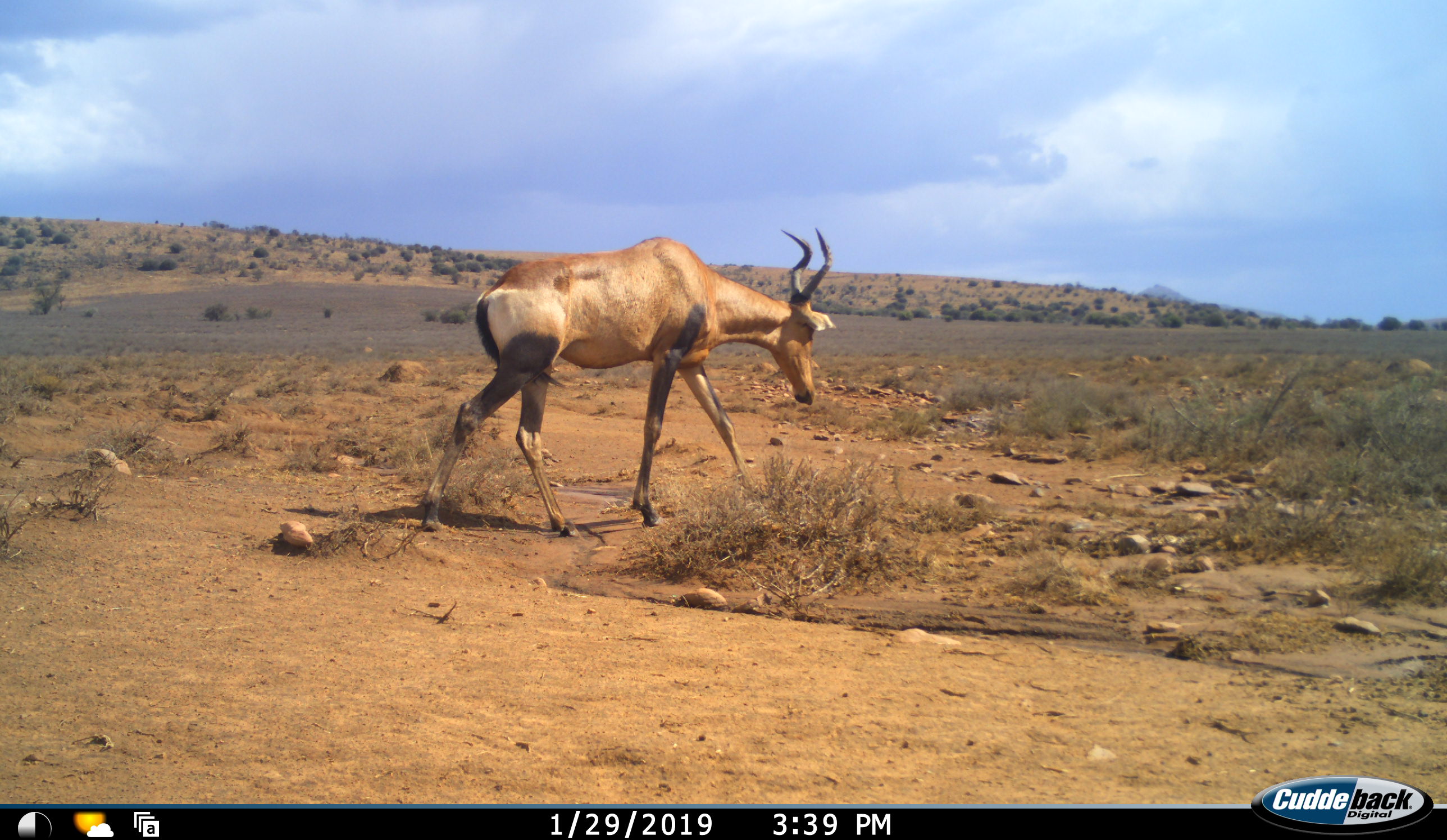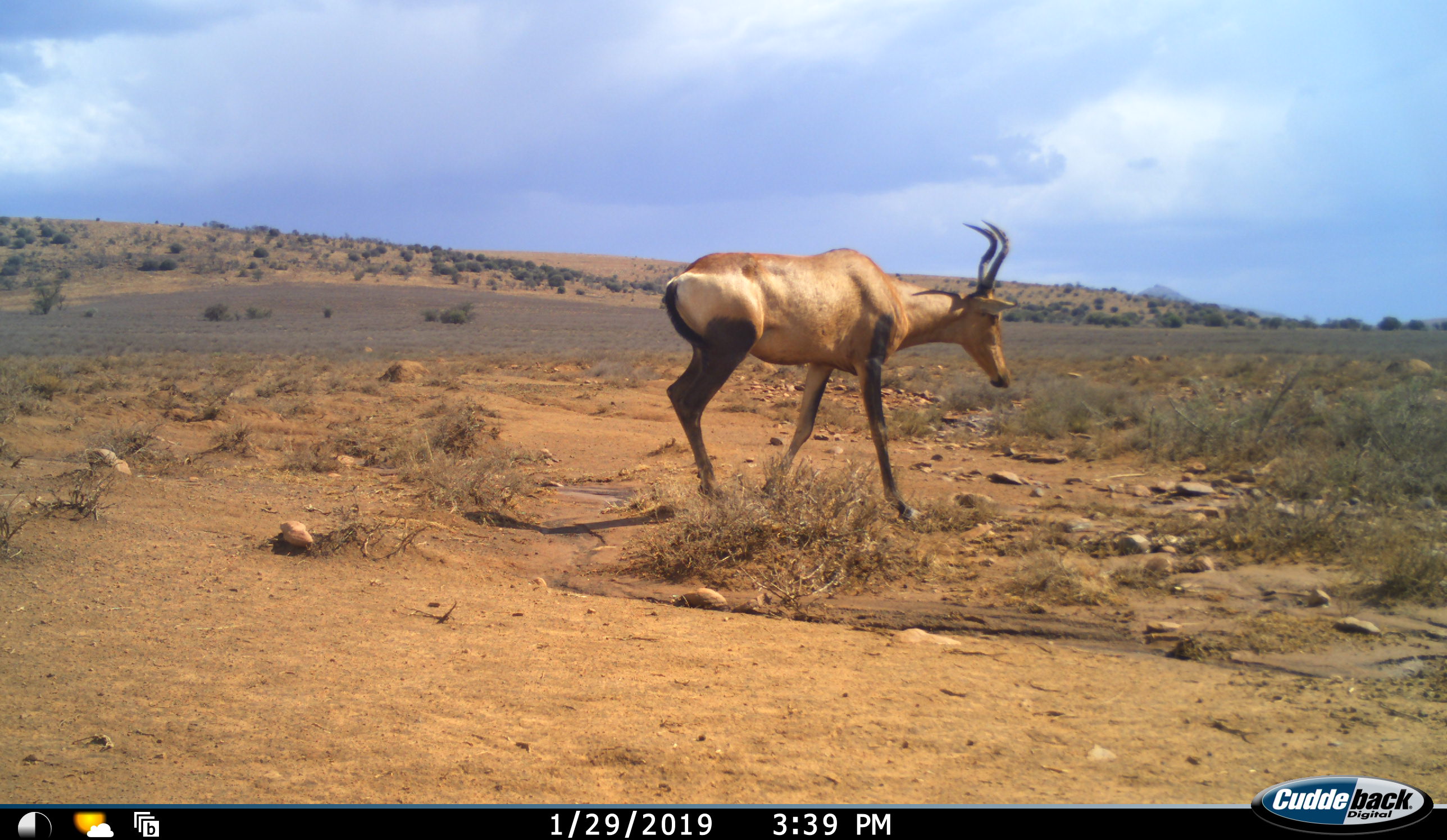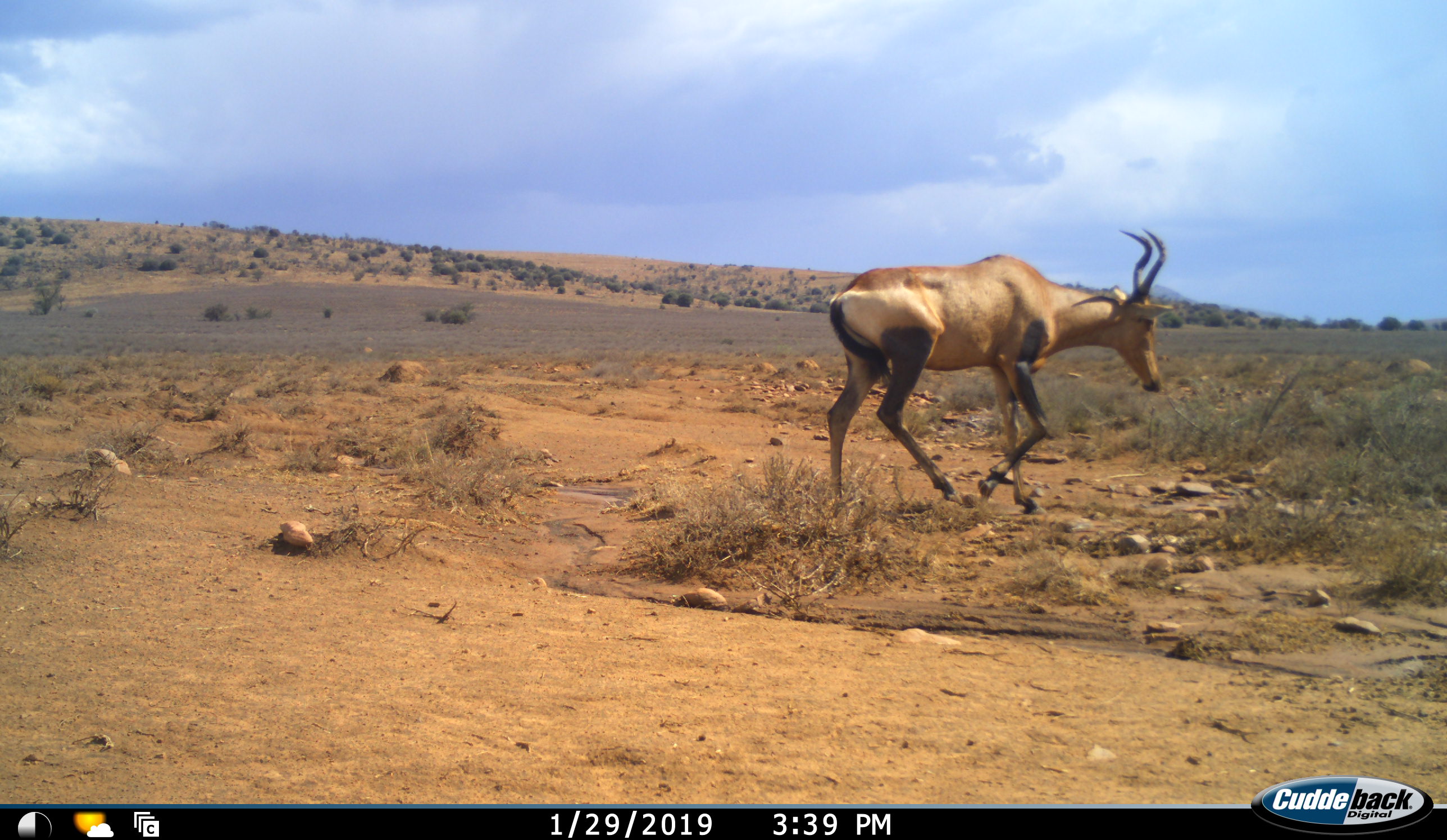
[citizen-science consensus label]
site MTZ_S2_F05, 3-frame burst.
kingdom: Animalia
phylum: Chordata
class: Mammalia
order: Artiodactyla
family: Bovidae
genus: Alcelaphus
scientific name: Alcelaphus buselaphus caama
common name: red hartebeest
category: hartebeestred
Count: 1.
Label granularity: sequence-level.